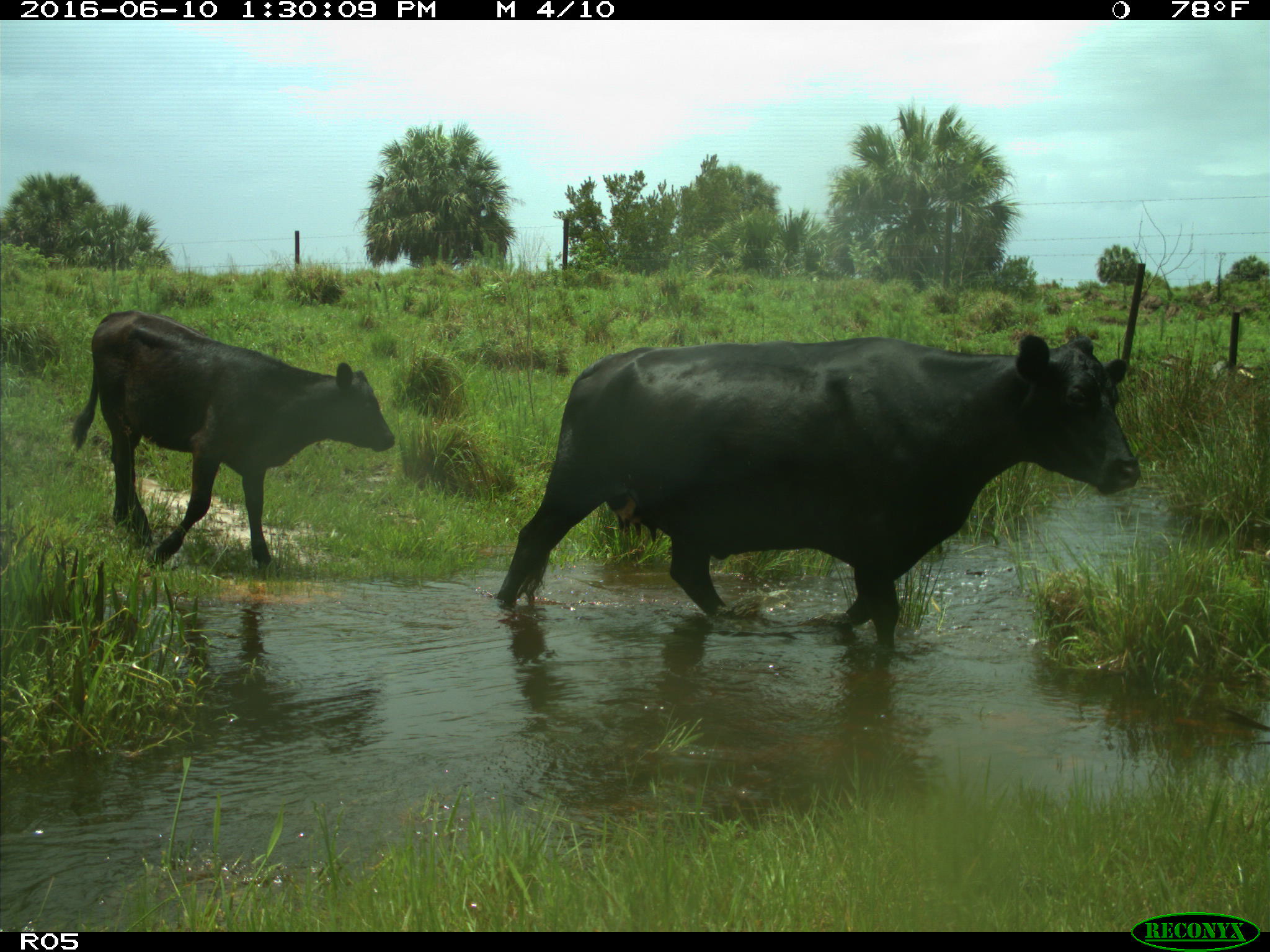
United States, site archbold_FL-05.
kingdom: Animalia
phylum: Chordata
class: Mammalia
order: Artiodactyla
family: Bovidae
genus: Bos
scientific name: Bos taurus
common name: domestic cow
Bos taurus (domestic cow).